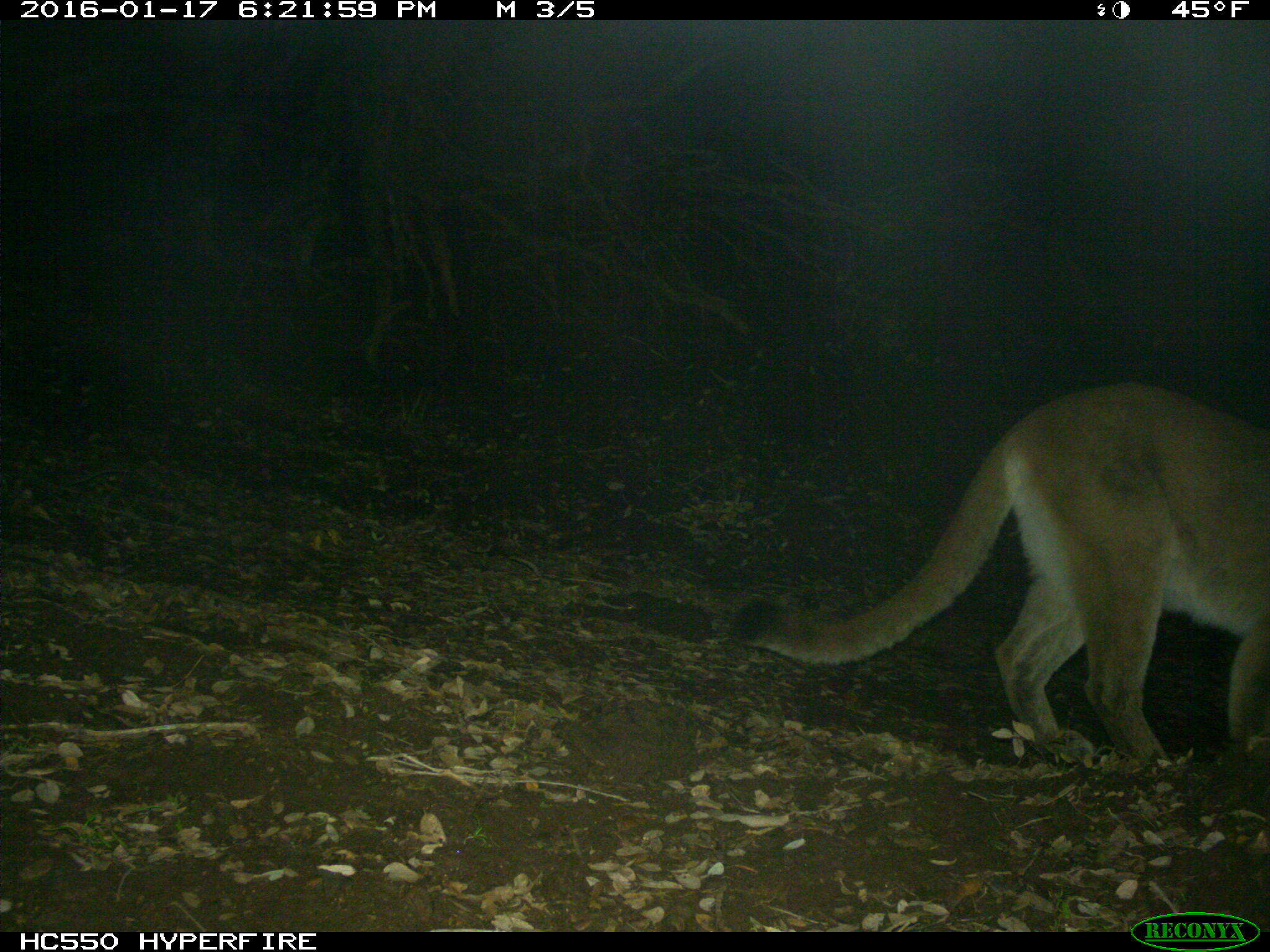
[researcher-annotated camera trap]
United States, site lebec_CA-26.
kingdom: Animalia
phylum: Chordata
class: Mammalia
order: Carnivora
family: Felidae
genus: Puma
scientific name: Puma concolor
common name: mountain lion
Puma concolor (mountain lion).